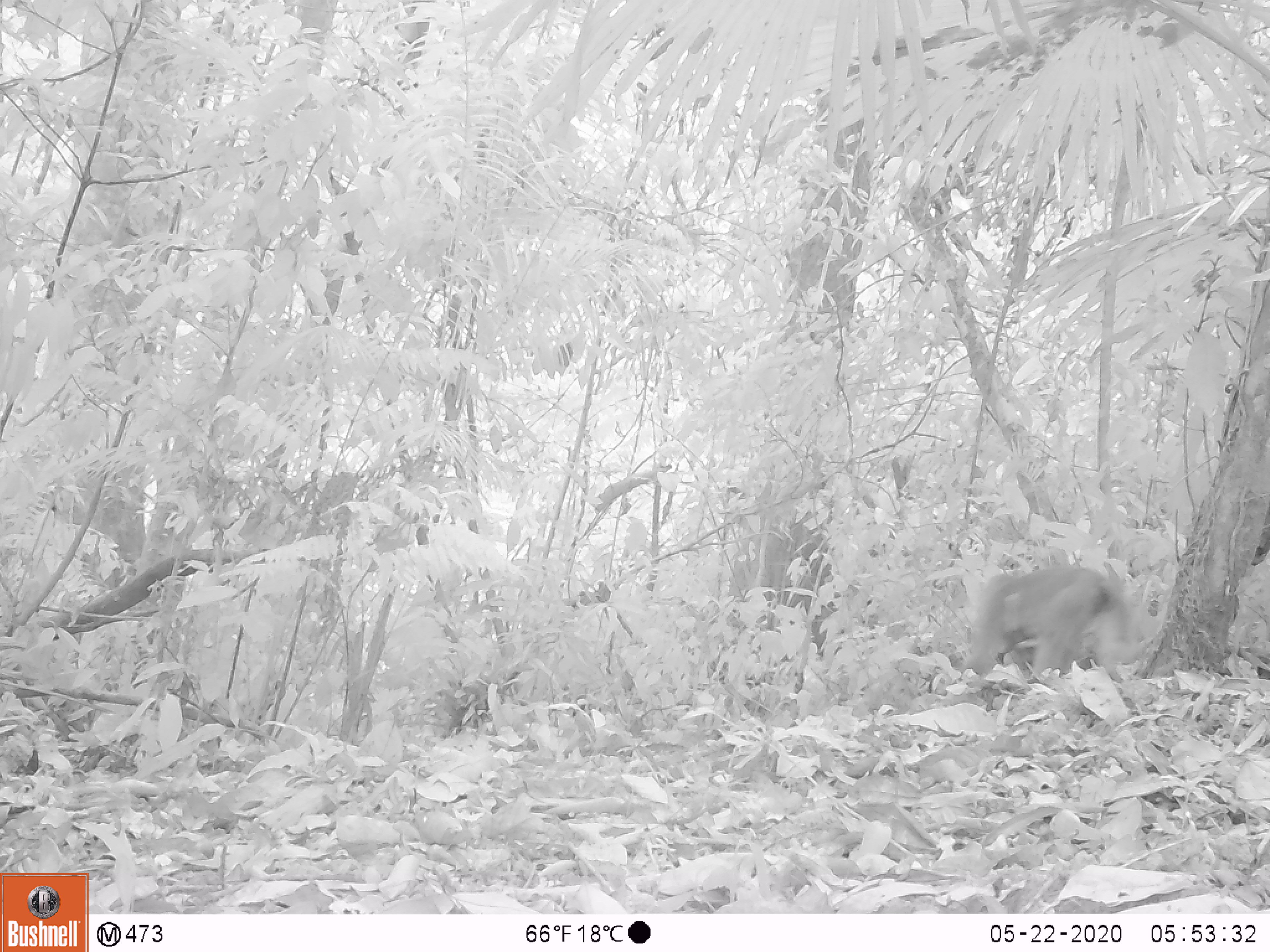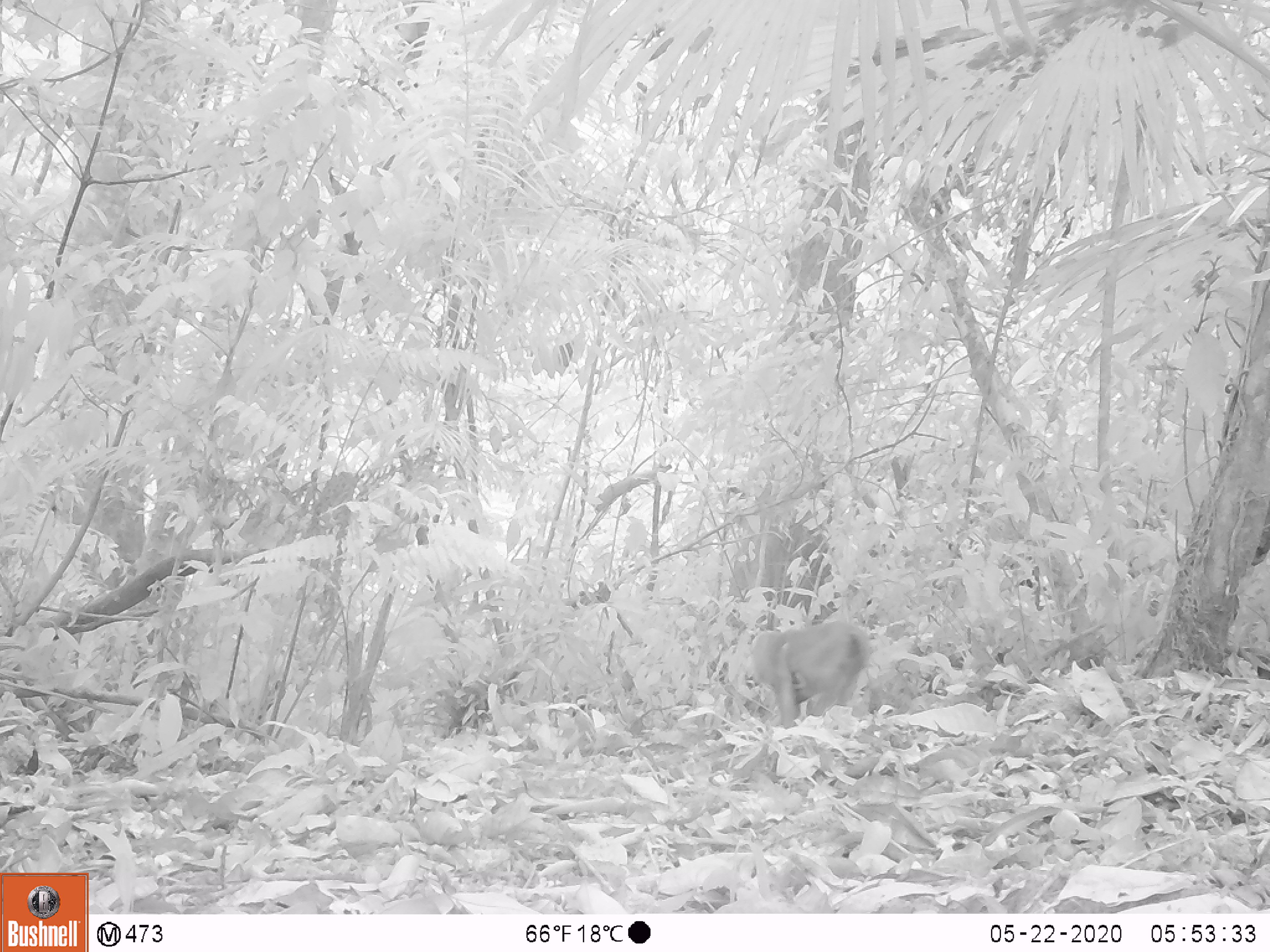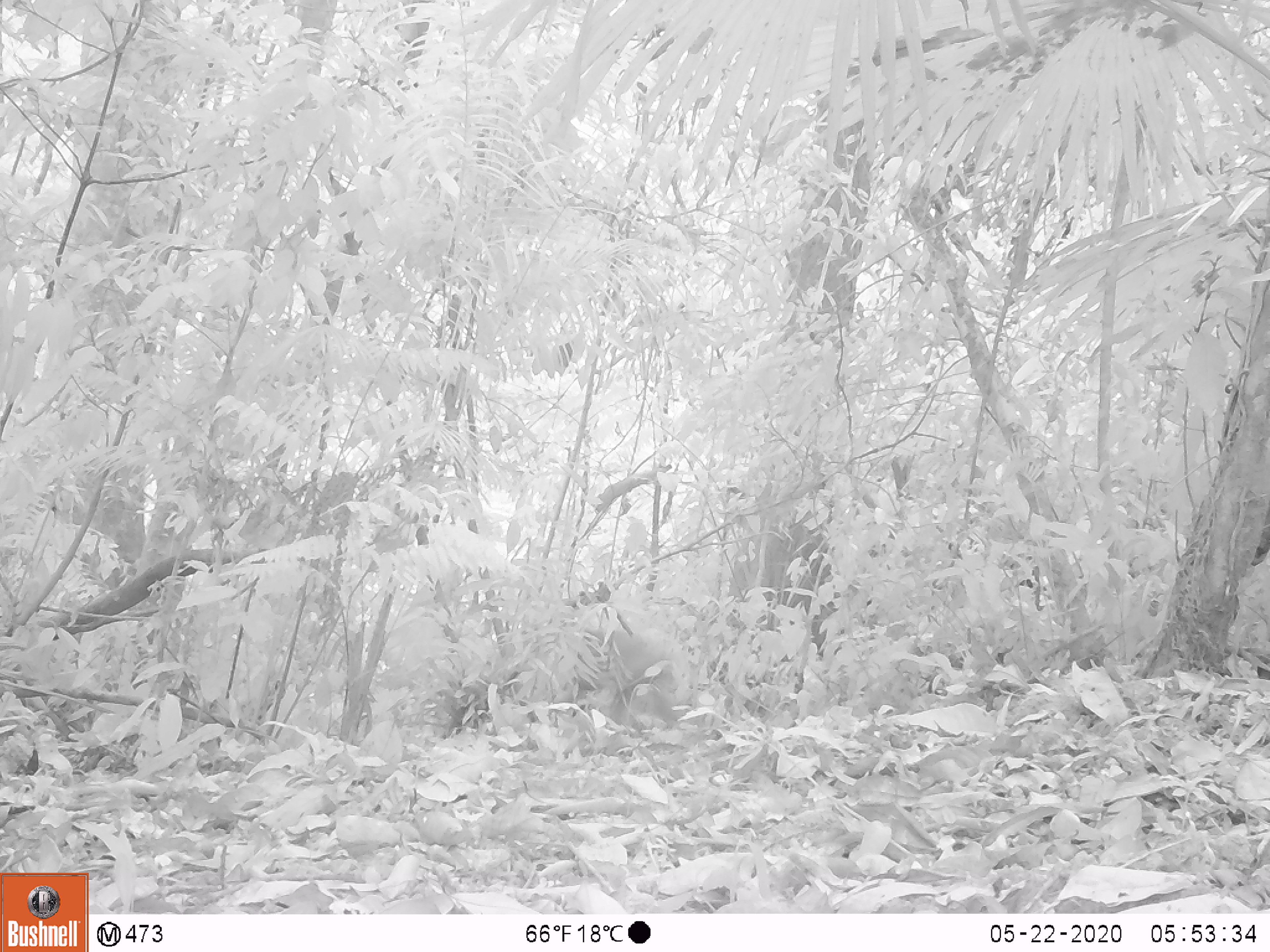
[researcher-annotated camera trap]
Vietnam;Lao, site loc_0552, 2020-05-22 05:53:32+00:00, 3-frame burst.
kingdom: Animalia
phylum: Chordata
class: Mammalia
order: Primates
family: Cercopithecidae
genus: Macaca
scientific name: Macaca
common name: macaques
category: assam or rhesus macaque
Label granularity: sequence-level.